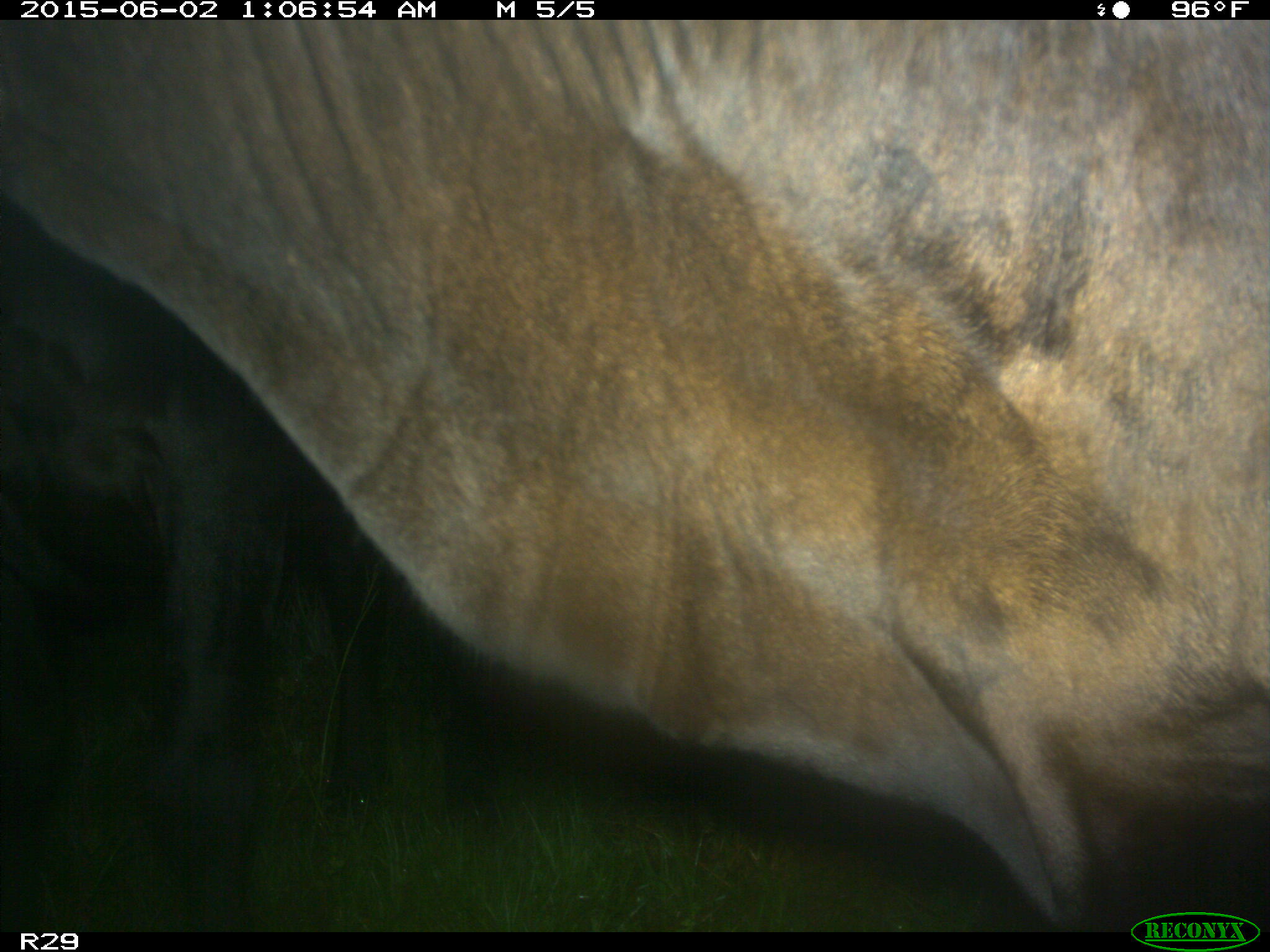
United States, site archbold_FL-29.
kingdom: Animalia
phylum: Chordata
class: Mammalia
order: Artiodactyla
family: Bovidae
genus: Bos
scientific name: Bos taurus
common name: domestic cow